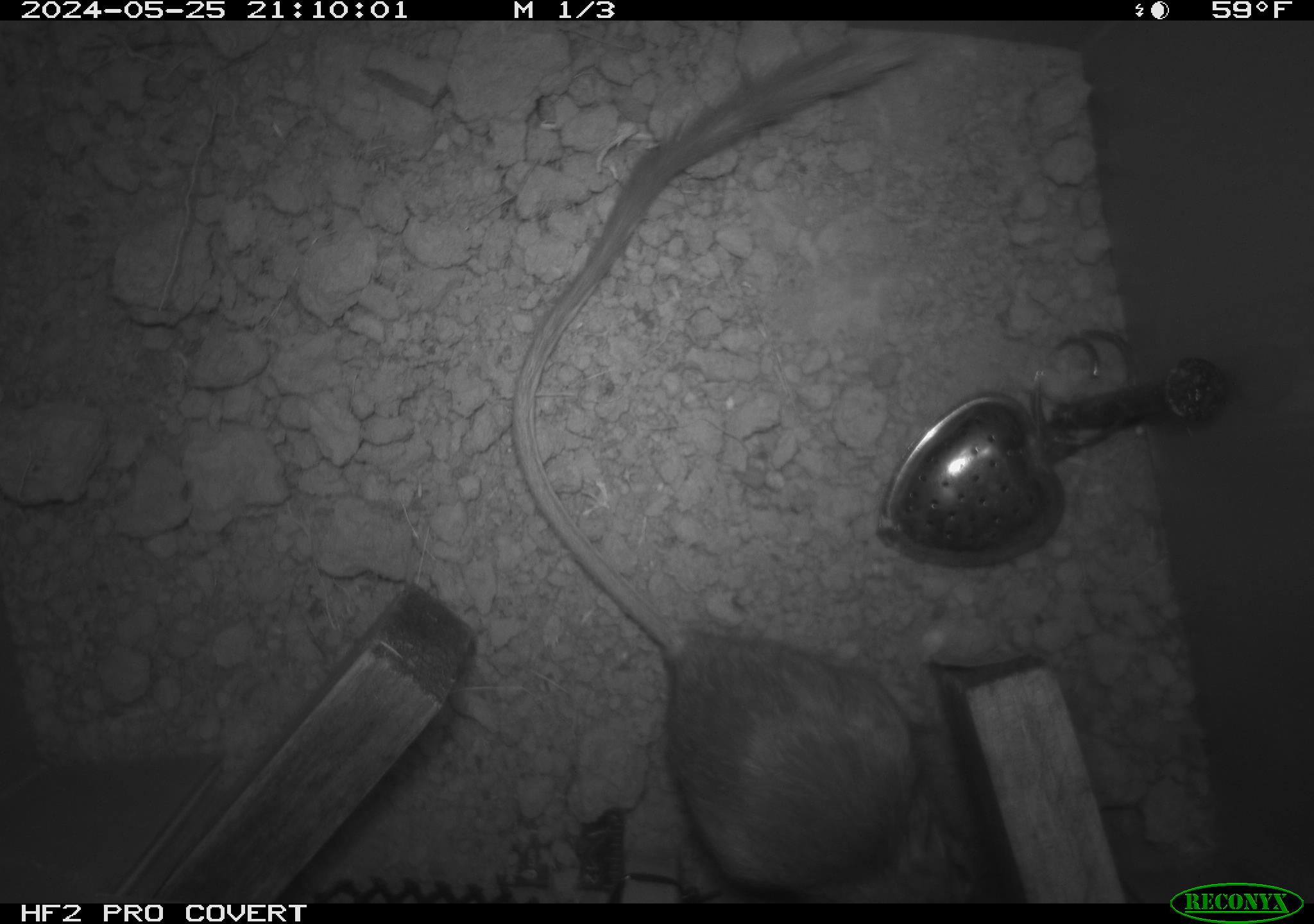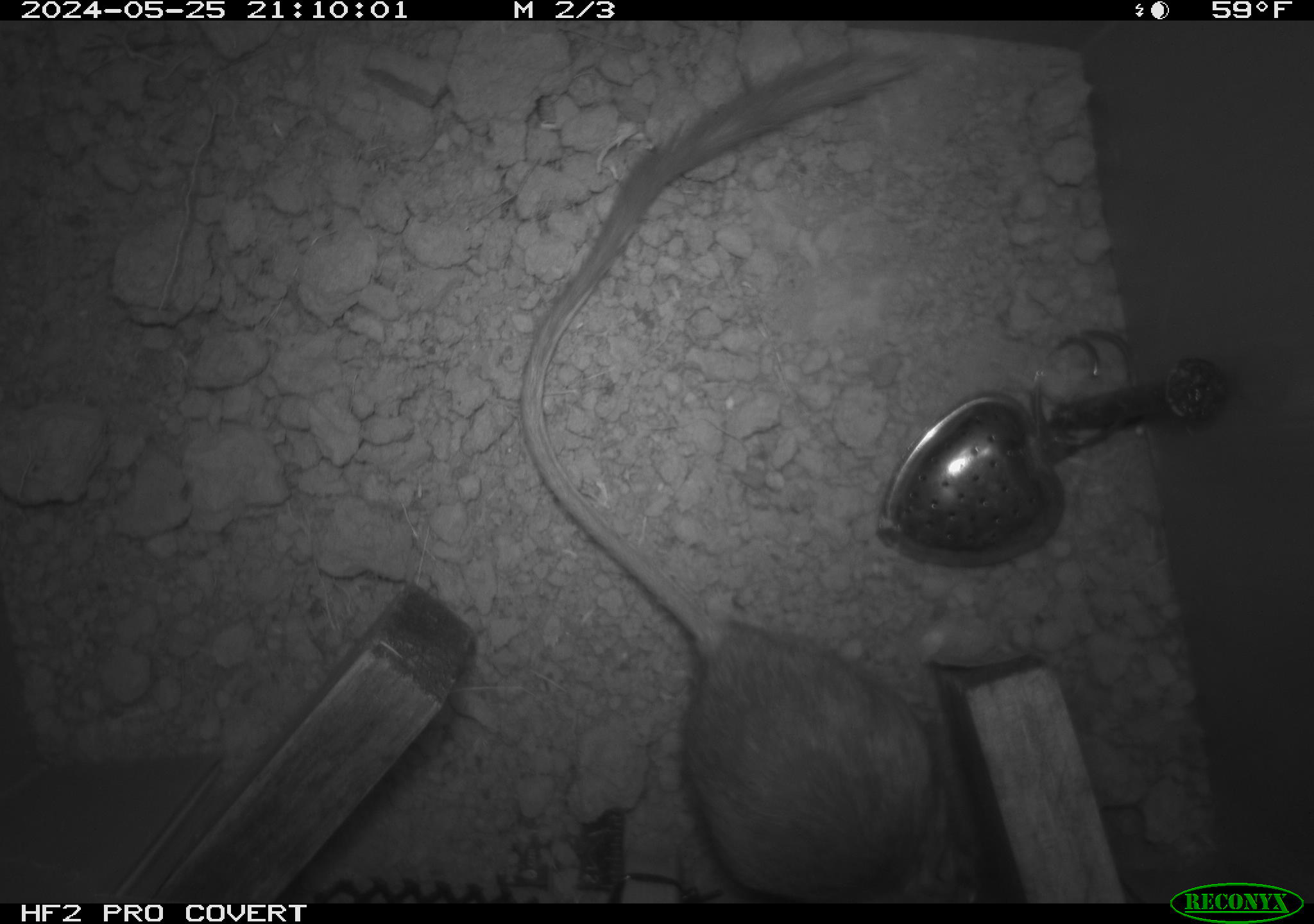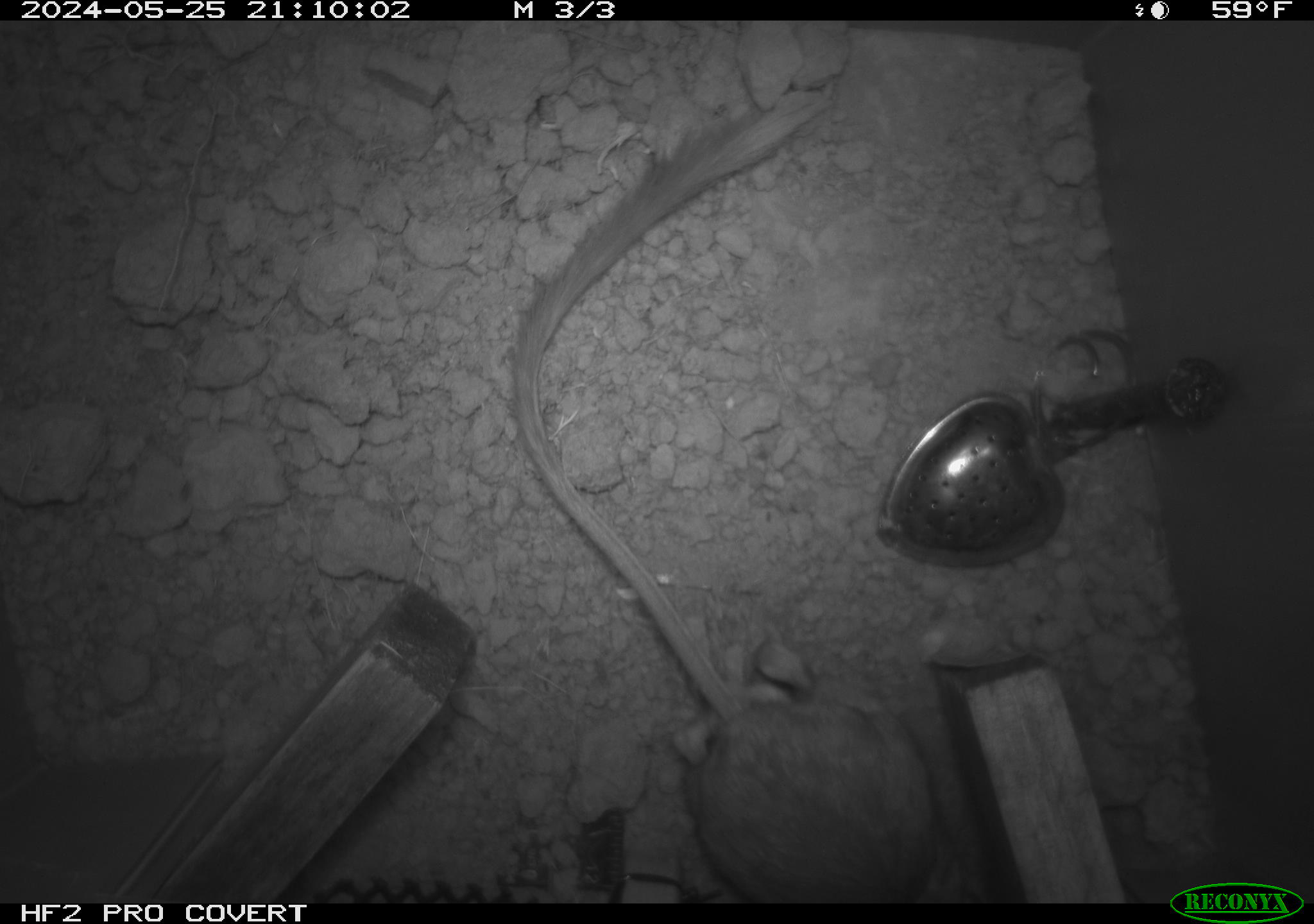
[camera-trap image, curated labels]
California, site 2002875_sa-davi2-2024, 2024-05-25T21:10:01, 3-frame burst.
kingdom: Animalia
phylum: Chordata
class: Mammalia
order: Rodentia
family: Heteromyidae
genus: Dipodomys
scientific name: Dipodomys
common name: kangaroo rats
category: dipodomys species